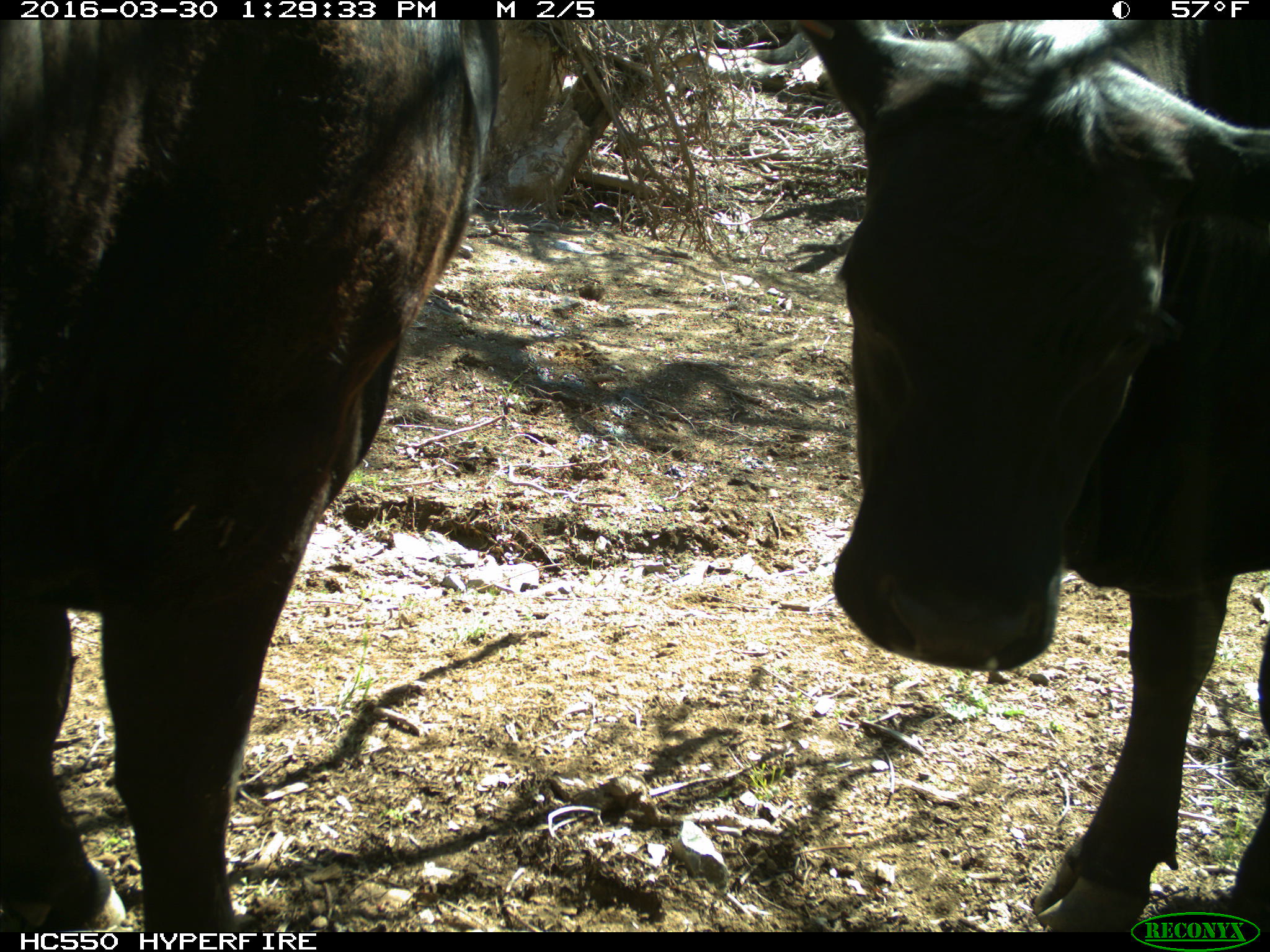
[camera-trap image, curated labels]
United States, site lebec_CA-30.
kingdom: Animalia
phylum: Chordata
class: Mammalia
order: Artiodactyla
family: Bovidae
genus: Bos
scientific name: Bos taurus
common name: domestic cow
Bos taurus (domestic cow).